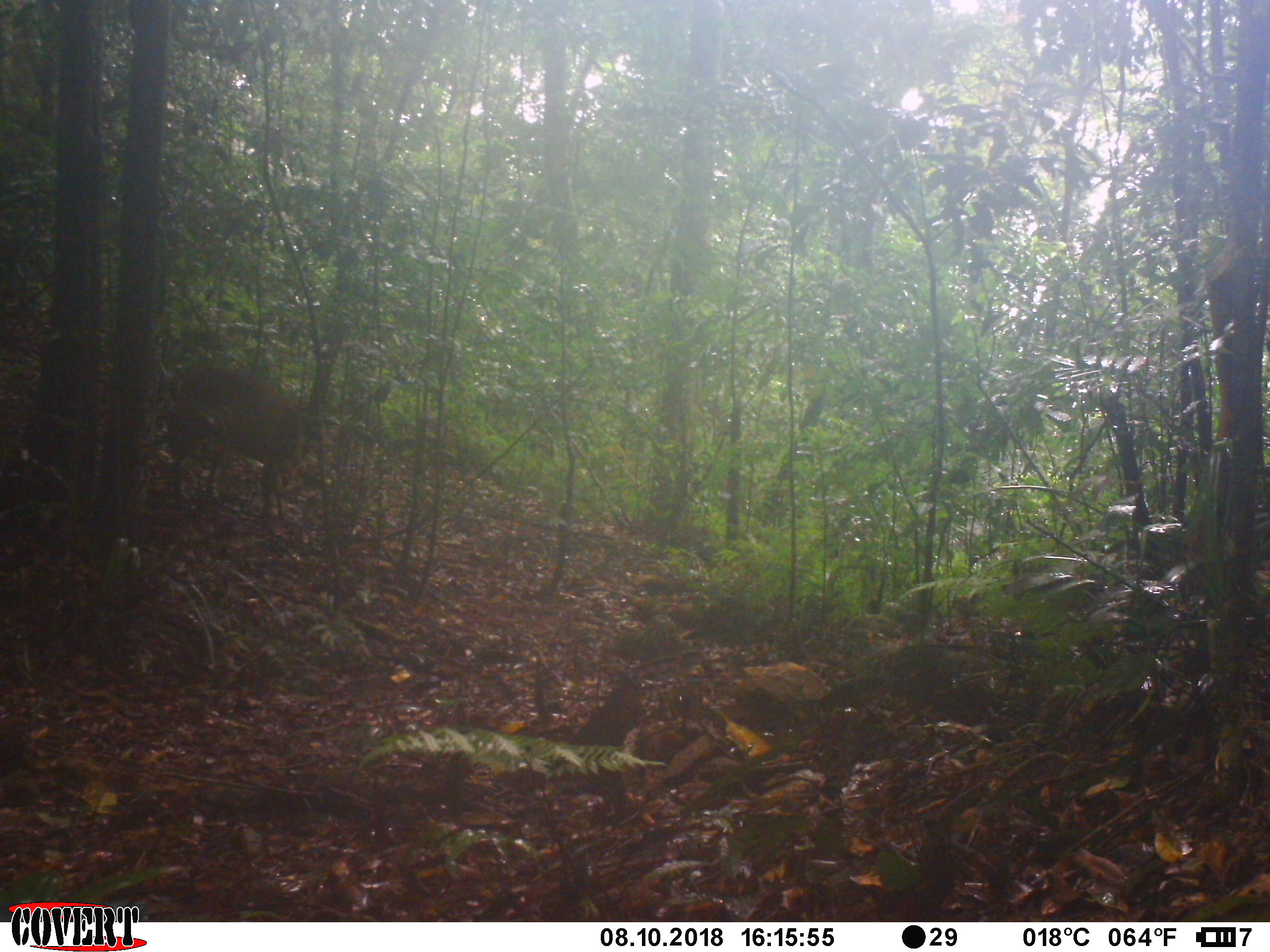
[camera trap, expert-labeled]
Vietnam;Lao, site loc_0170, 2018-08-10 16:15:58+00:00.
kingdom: Animalia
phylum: Chordata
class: Mammalia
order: Artiodactyla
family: Cervidae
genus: Muntiacus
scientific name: Muntiacus vuquangensis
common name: large-antlered muntjac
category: large antlered muntjac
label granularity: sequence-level